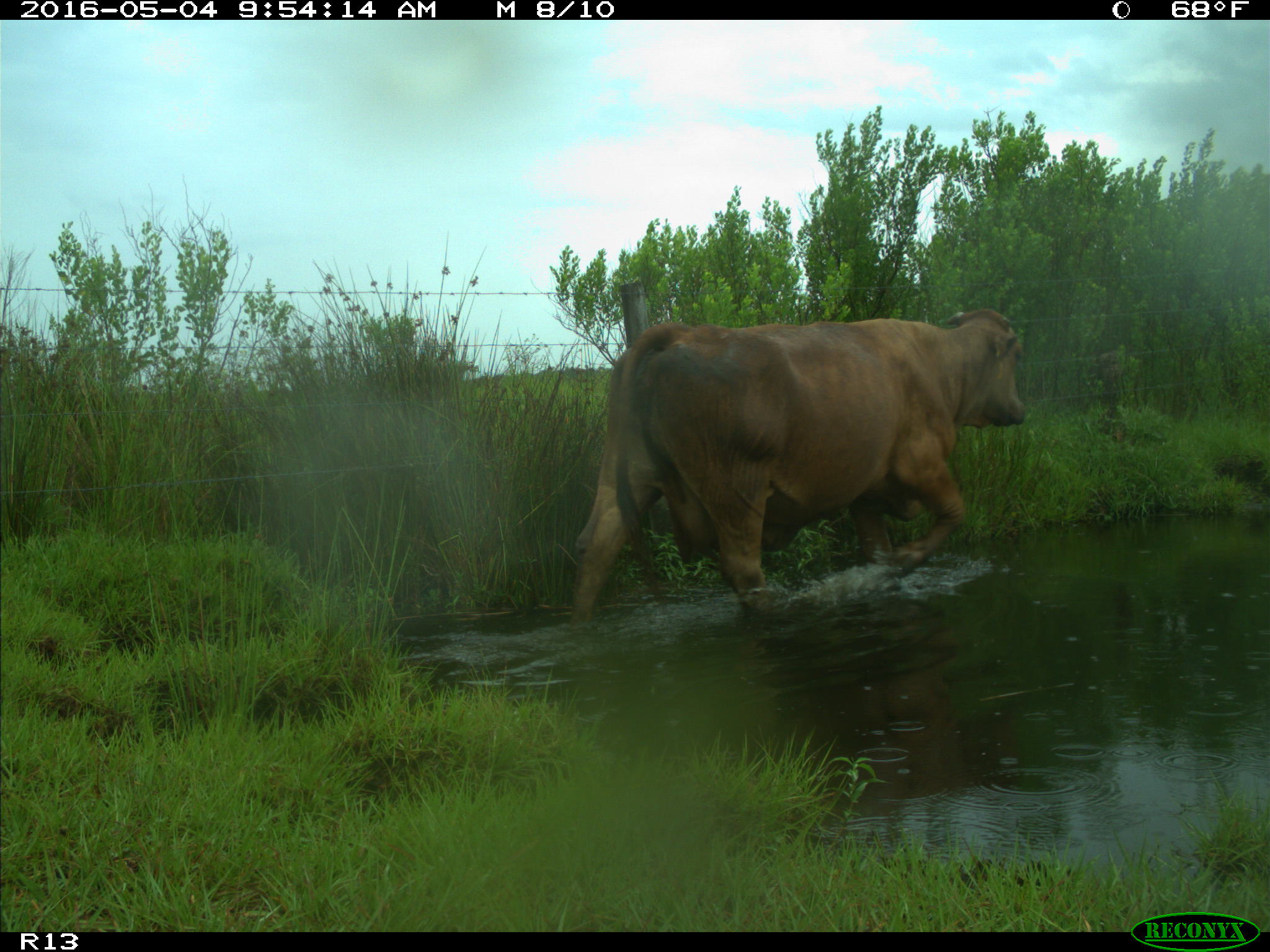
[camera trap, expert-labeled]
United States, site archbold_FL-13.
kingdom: Animalia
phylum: Chordata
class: Mammalia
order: Artiodactyla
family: Bovidae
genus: Bos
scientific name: Bos taurus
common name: domestic cow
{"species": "Bos taurus (domestic cow)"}